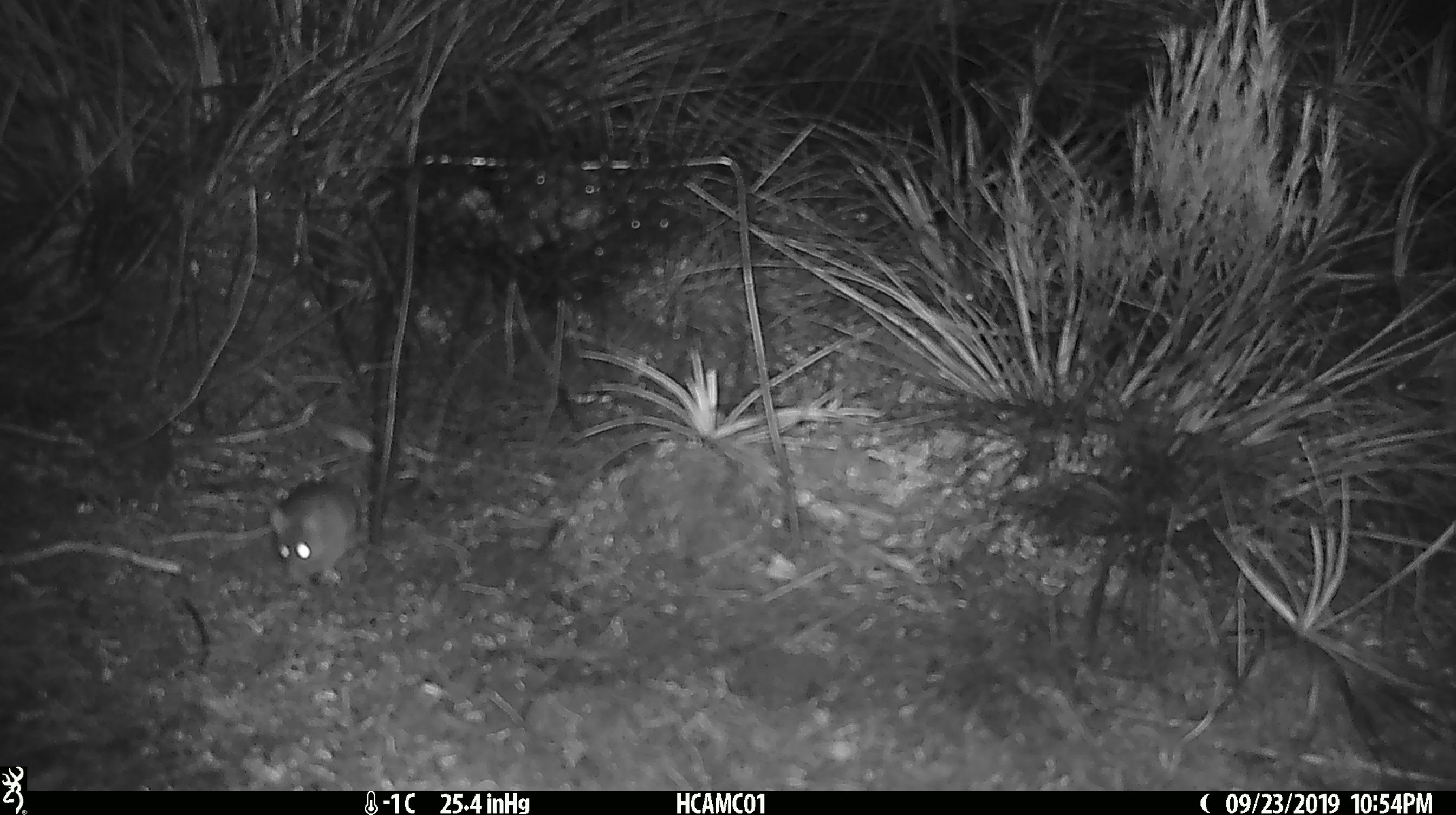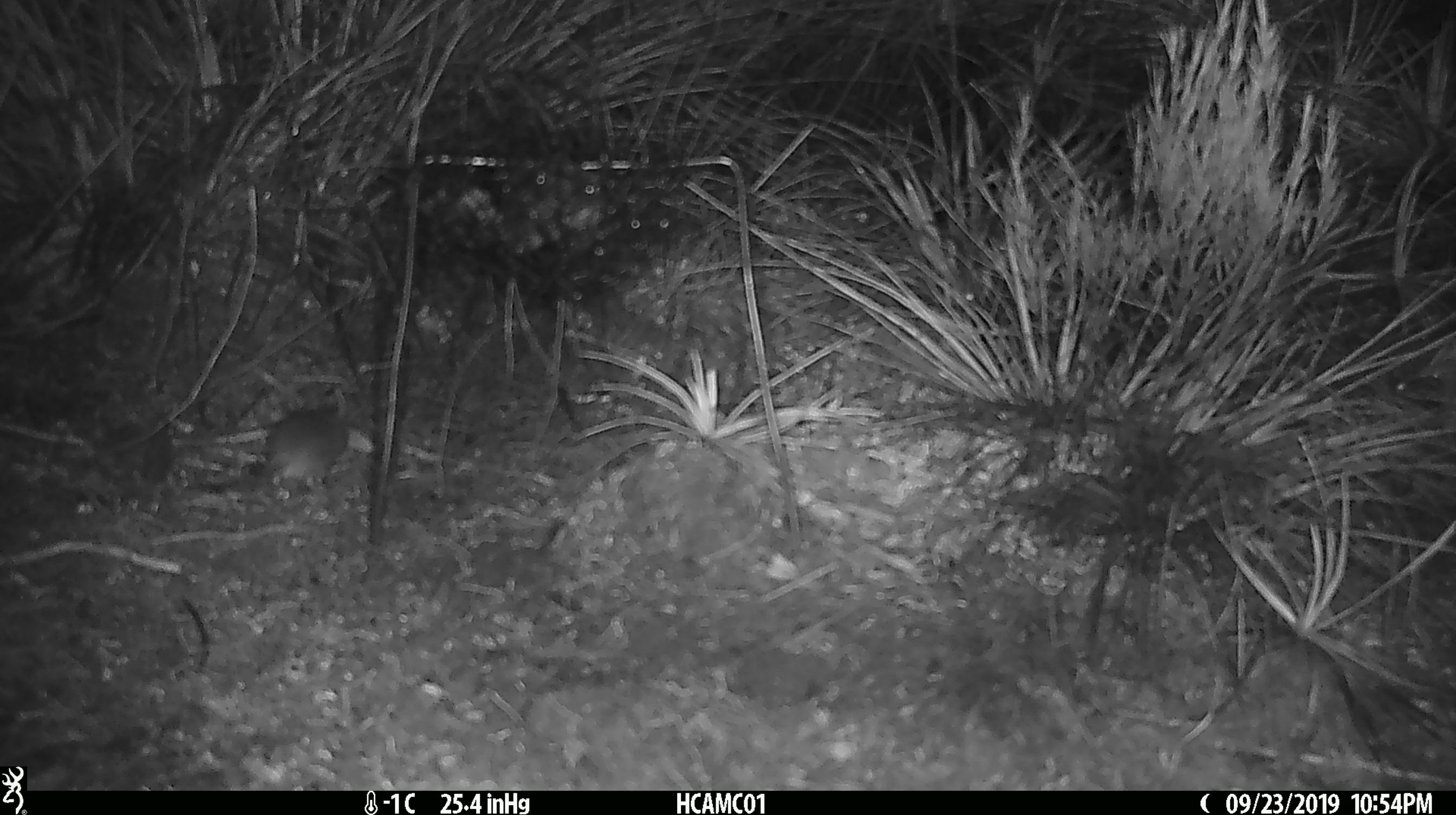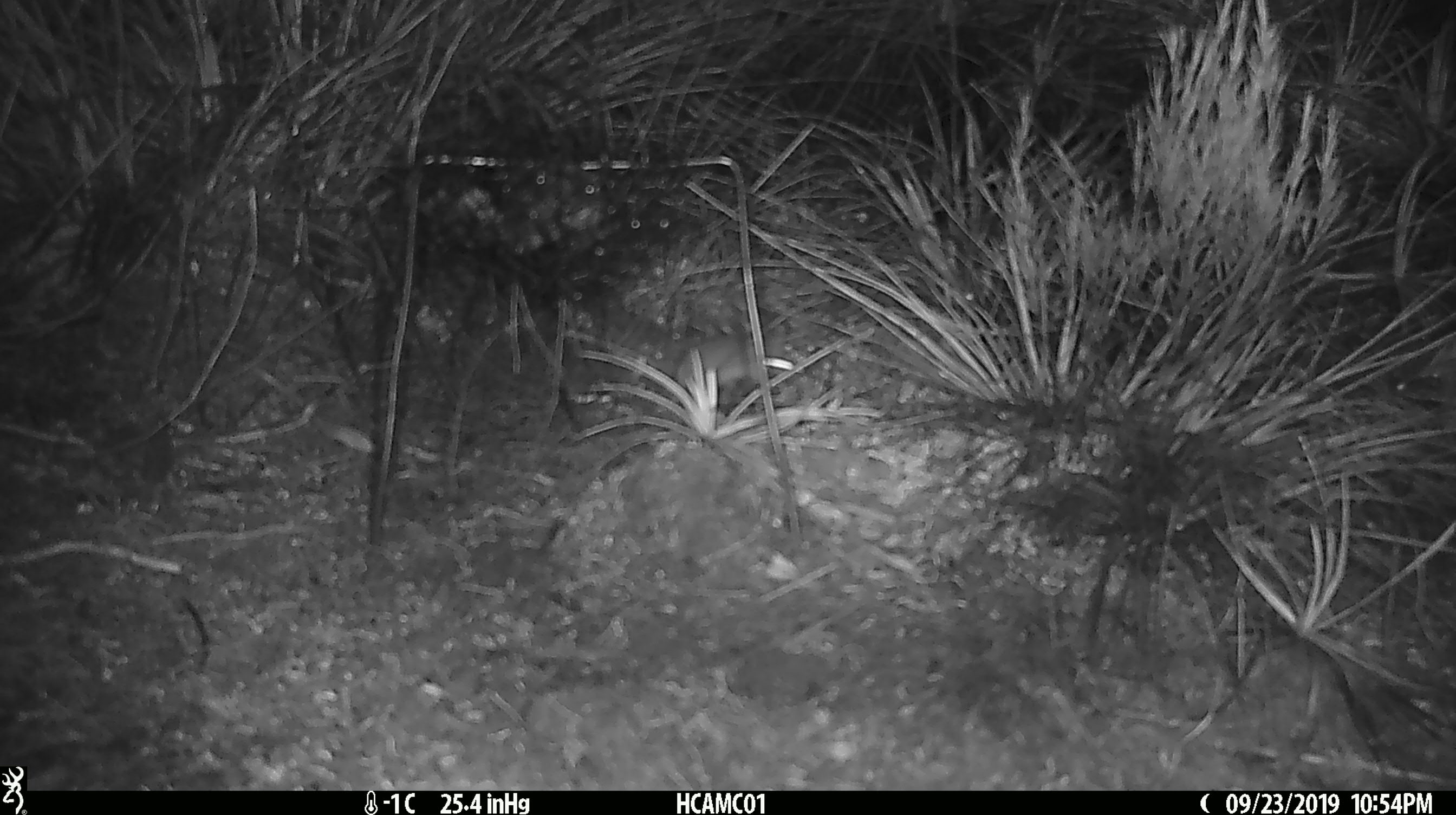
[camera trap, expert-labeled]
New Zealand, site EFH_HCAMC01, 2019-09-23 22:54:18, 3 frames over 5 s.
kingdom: Animalia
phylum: Chordata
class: Mammalia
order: Rodentia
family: Muridae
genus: Mus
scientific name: Mus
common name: mouse